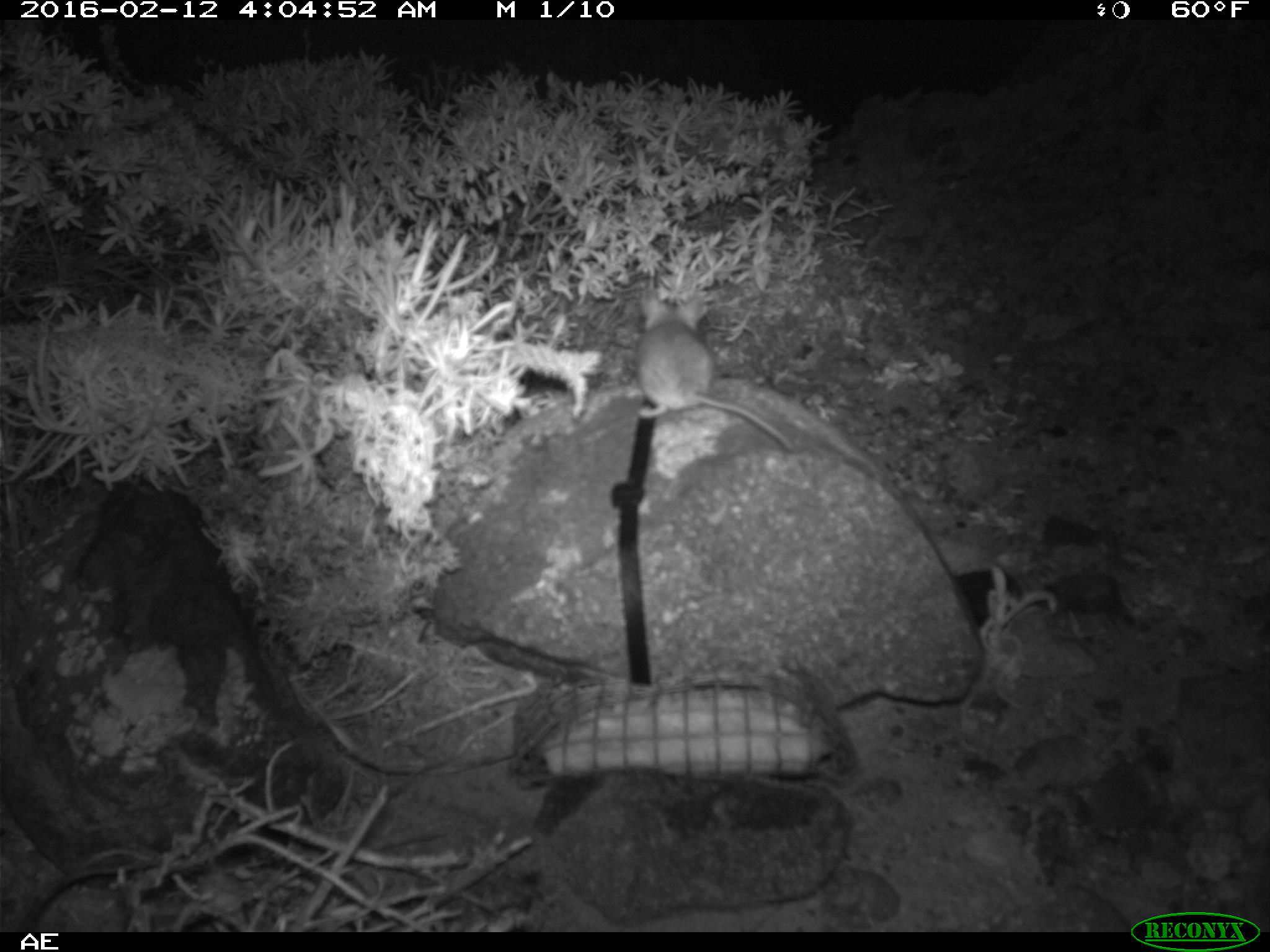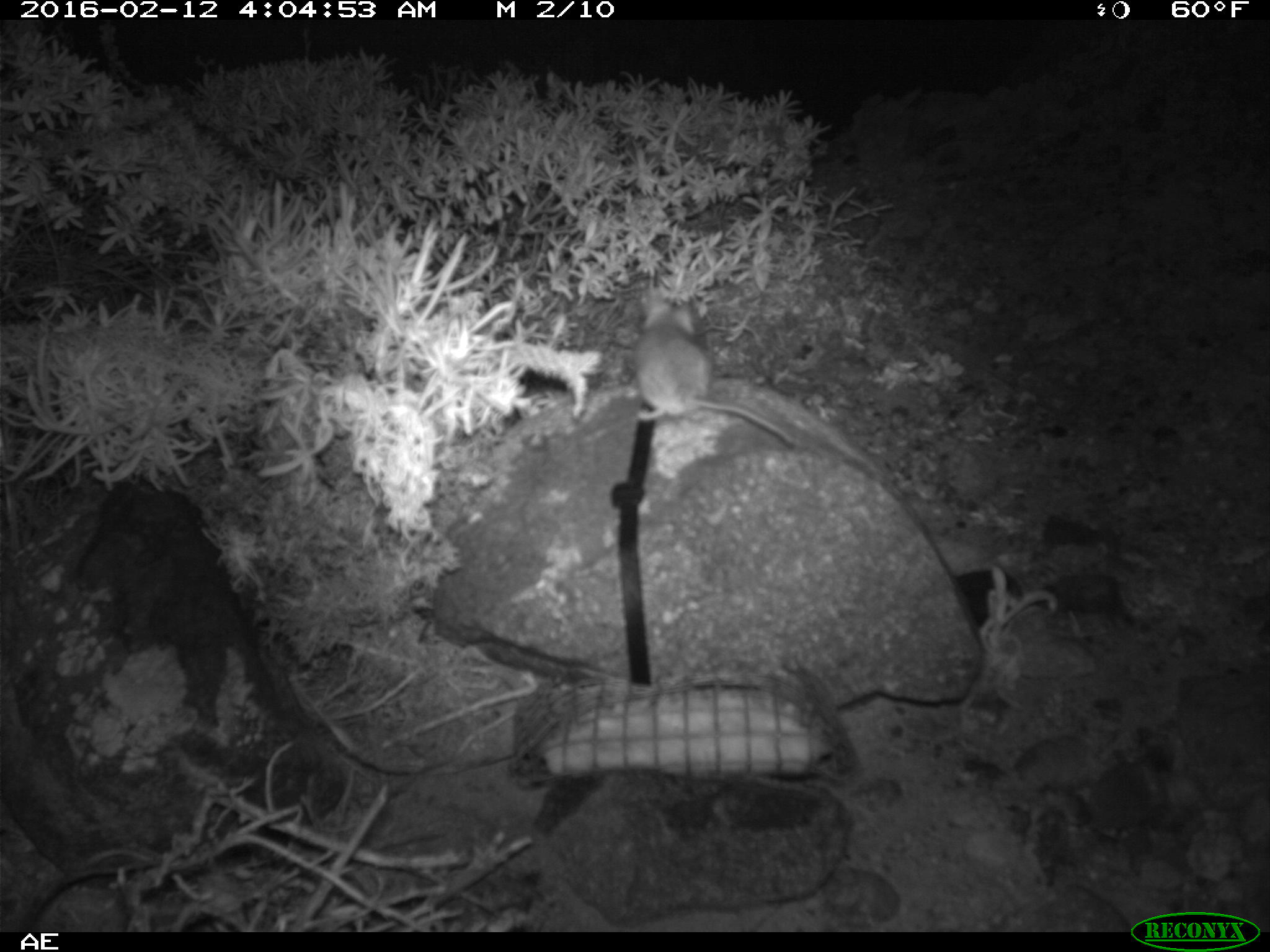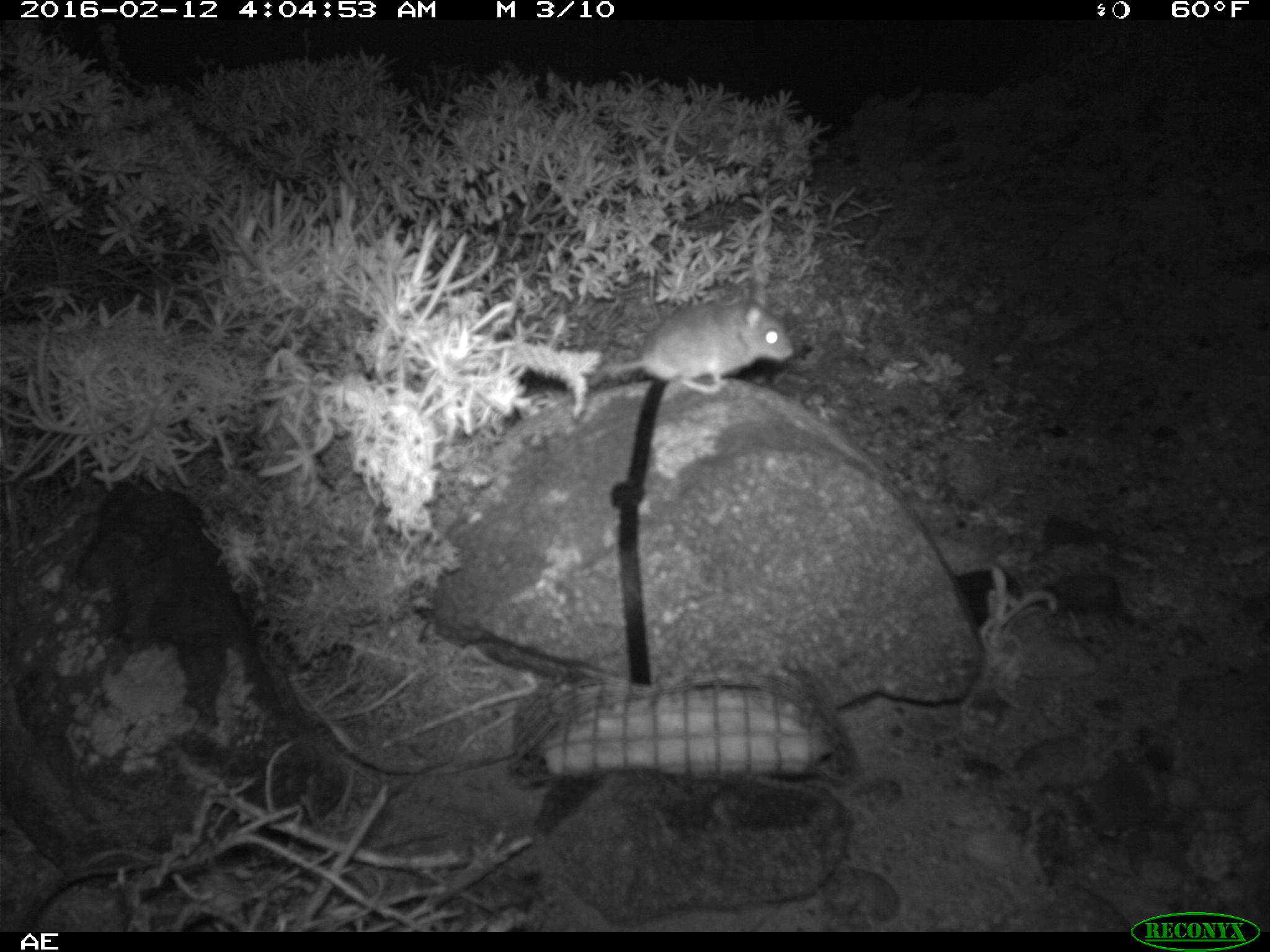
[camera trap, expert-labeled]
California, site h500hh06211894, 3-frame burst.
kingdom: Animalia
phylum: Chordata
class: Mammalia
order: Rodentia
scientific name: Rodentia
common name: rodent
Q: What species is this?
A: Rodent (Rodentia).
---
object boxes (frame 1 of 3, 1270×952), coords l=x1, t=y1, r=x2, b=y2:
rodent: l=636, t=289, r=794, b=451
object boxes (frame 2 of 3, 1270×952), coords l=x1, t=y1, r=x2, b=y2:
rodent: l=636, t=294, r=799, b=446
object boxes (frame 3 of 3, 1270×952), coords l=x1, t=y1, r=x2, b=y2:
rodent: l=588, t=273, r=793, b=395